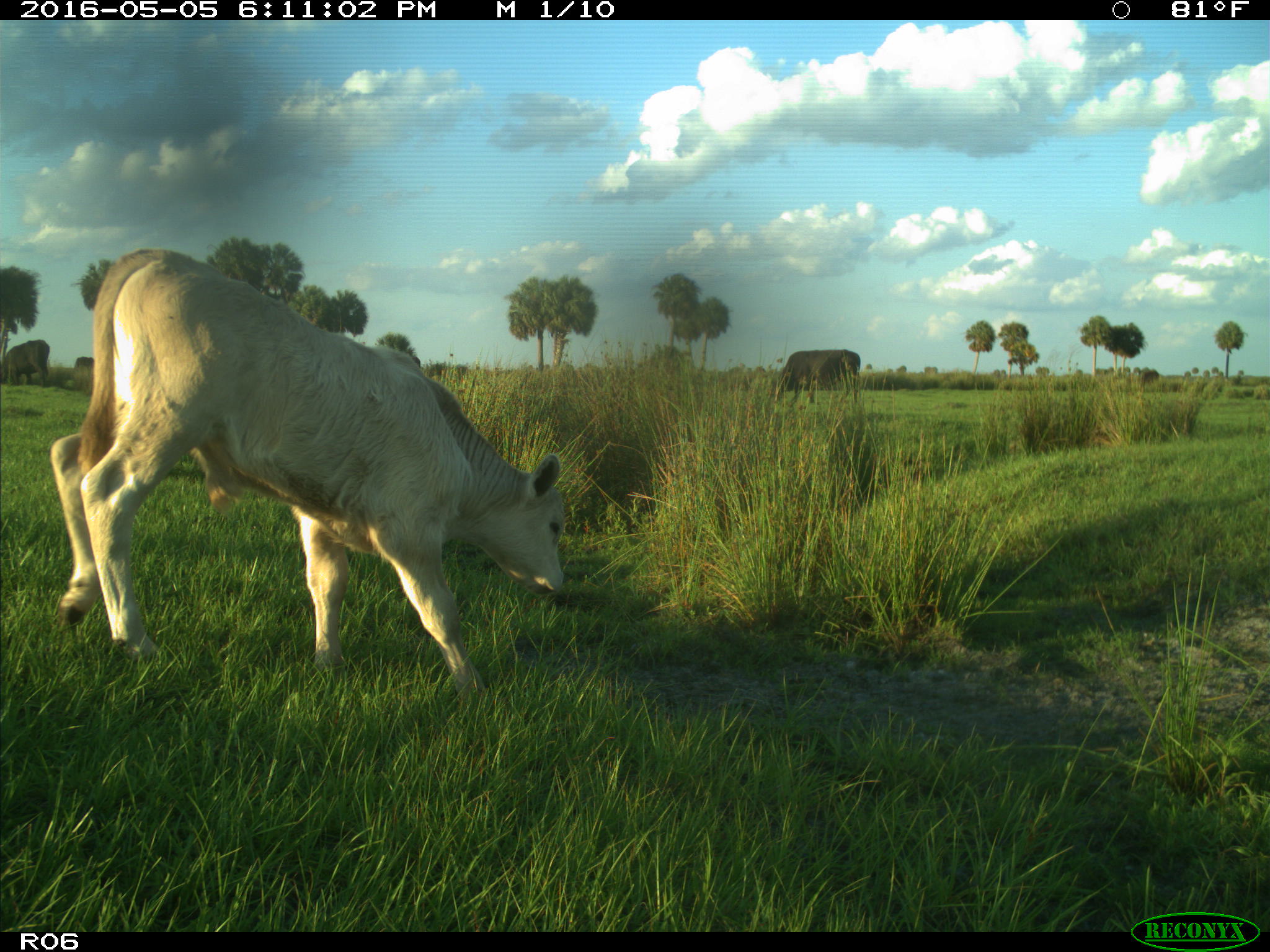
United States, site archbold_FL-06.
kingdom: Animalia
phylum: Chordata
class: Mammalia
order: Artiodactyla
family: Bovidae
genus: Bos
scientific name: Bos taurus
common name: domestic cow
Bos taurus (domestic cow).